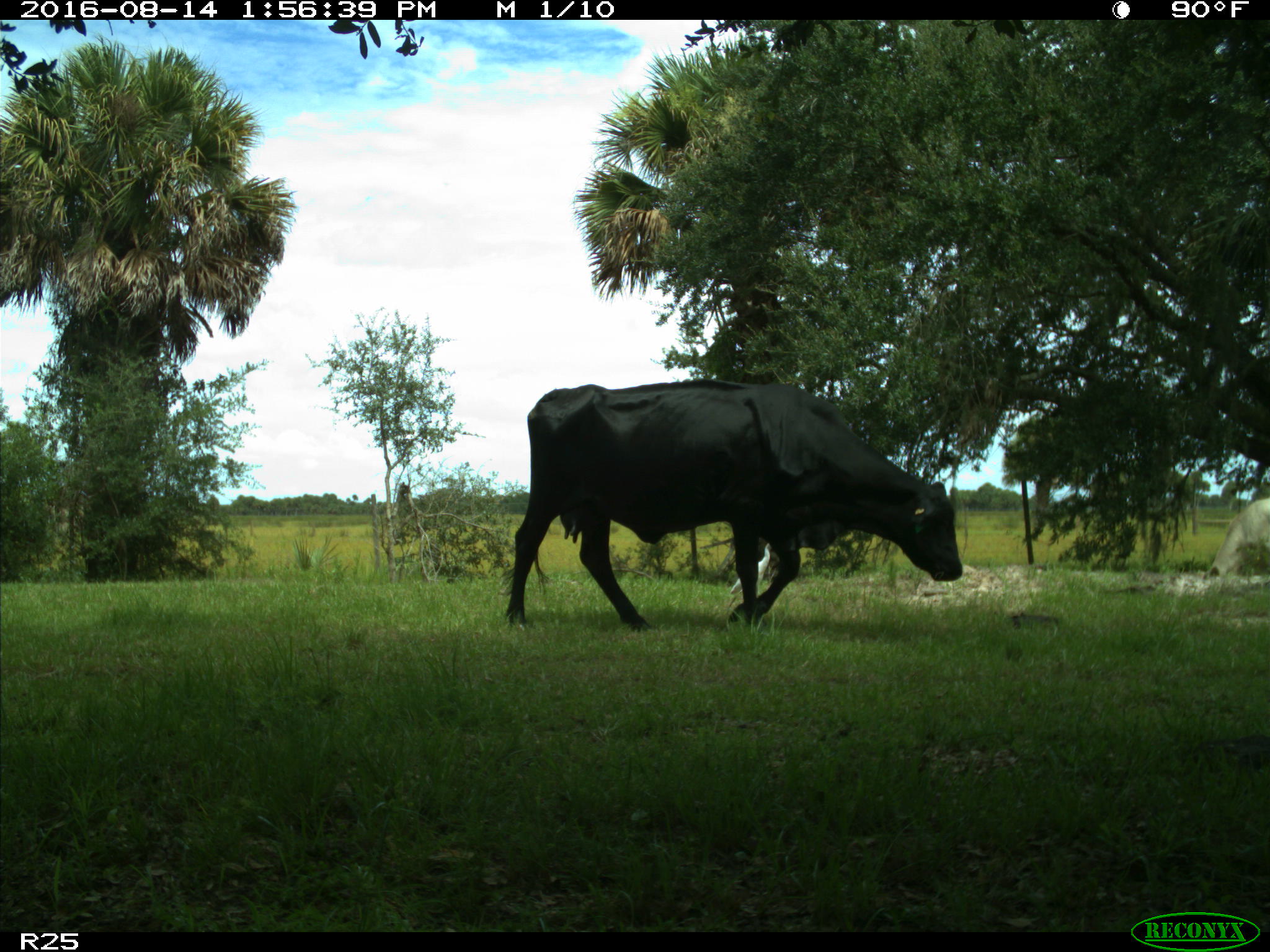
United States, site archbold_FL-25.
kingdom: Animalia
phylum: Chordata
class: Mammalia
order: Artiodactyla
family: Bovidae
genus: Bos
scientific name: Bos taurus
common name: domestic cow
Bos taurus (domestic cow).